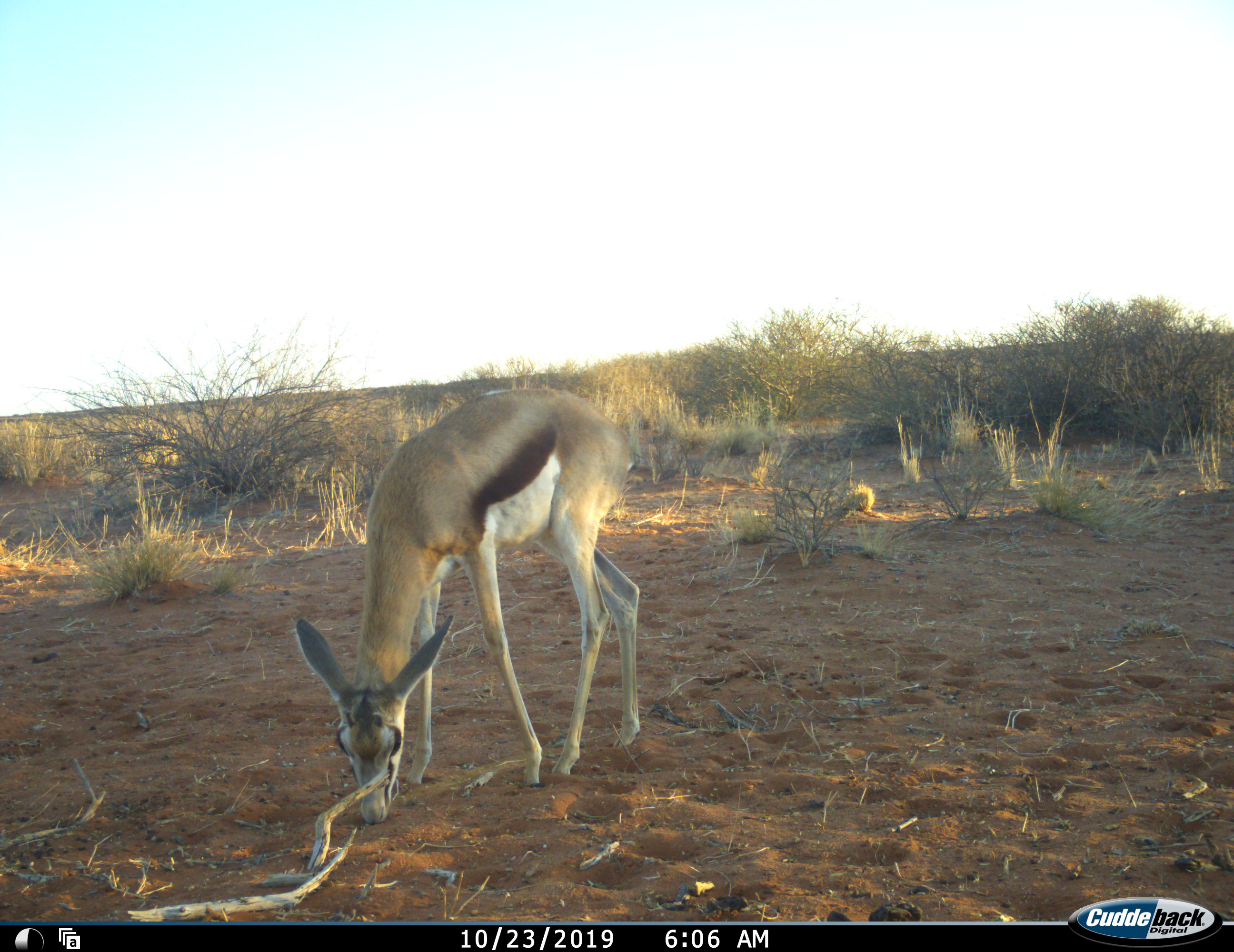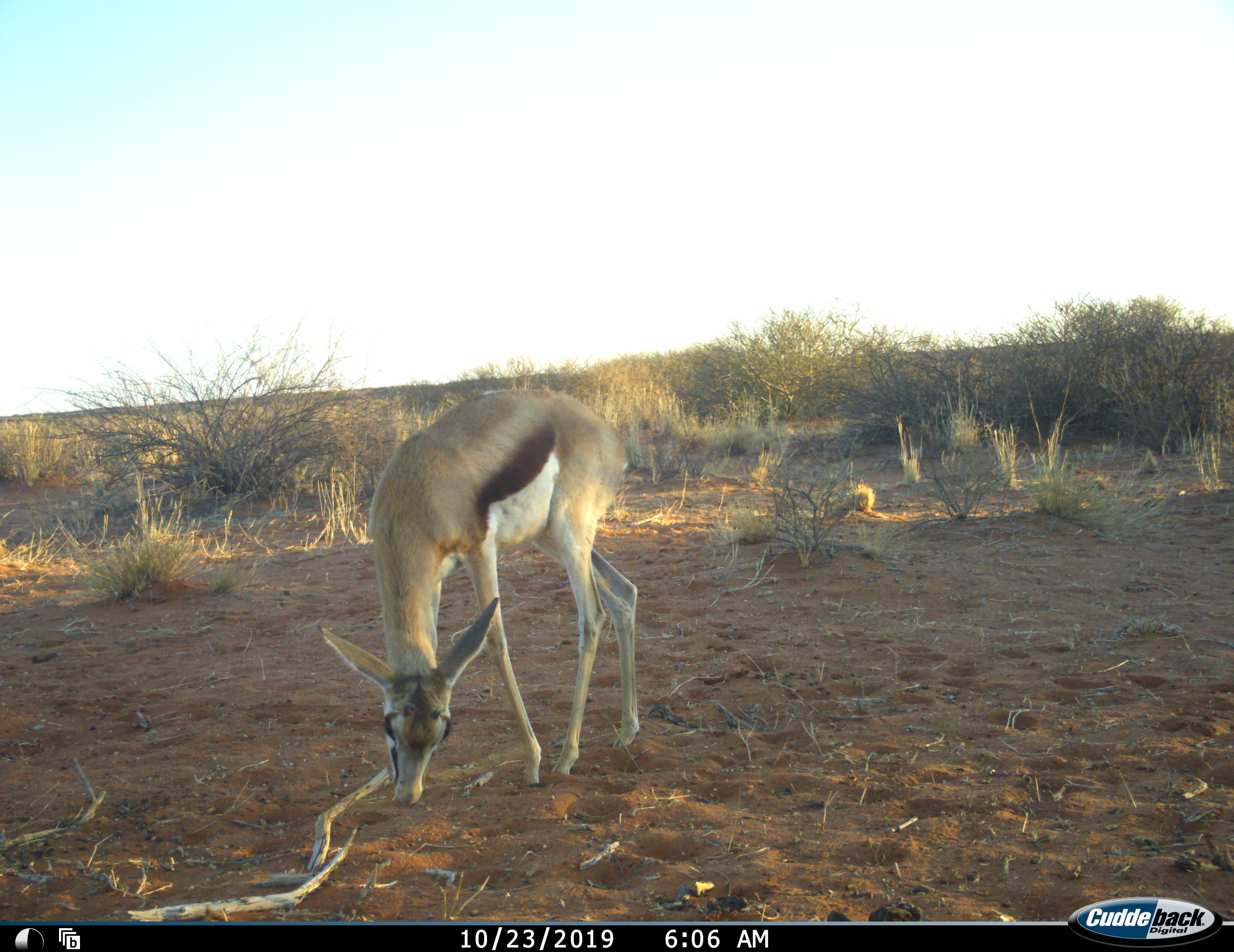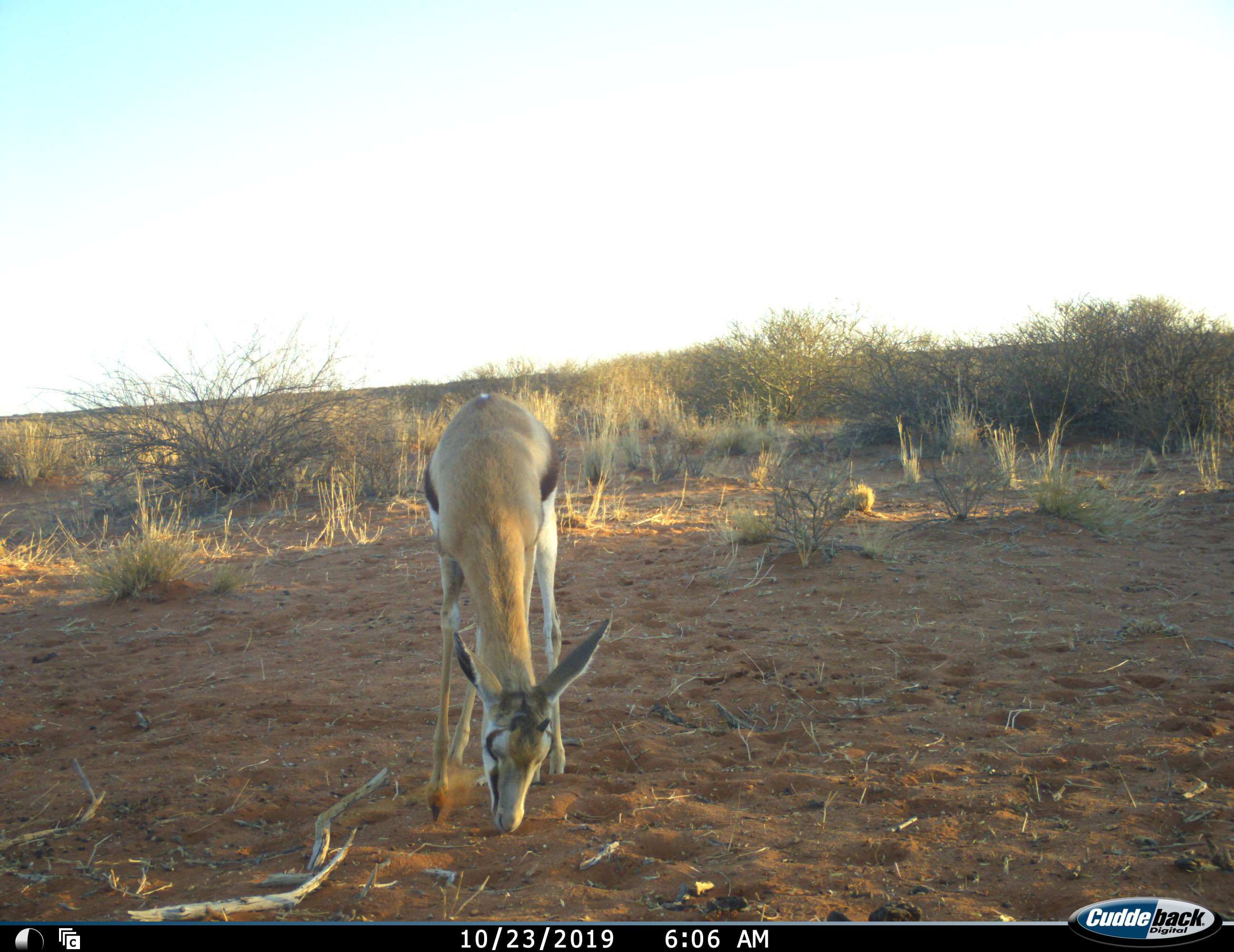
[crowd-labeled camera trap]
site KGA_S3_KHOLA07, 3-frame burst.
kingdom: Animalia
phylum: Chordata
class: Mammalia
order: Artiodactyla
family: Bovidae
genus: Antidorcas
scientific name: Antidorcas marsupialis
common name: springbok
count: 1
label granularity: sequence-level